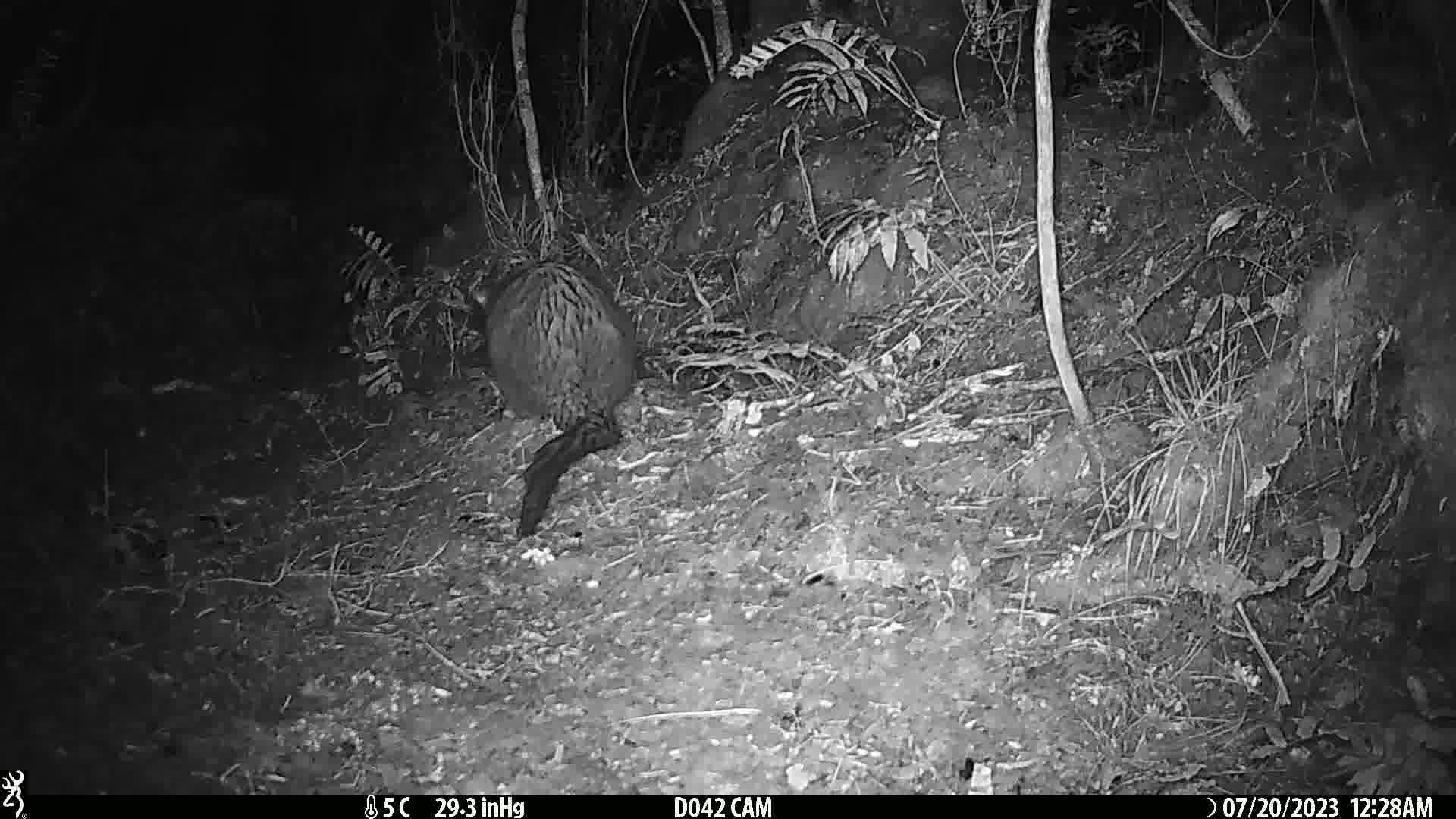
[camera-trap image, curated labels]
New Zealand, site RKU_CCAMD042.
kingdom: Animalia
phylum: Chordata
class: Mammalia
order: Diprotodontia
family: Phalangeridae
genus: Trichosurus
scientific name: Trichosurus vulpecula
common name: common brushtail possum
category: possum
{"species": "possum (common brushtail possum) (Trichosurus vulpecula)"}